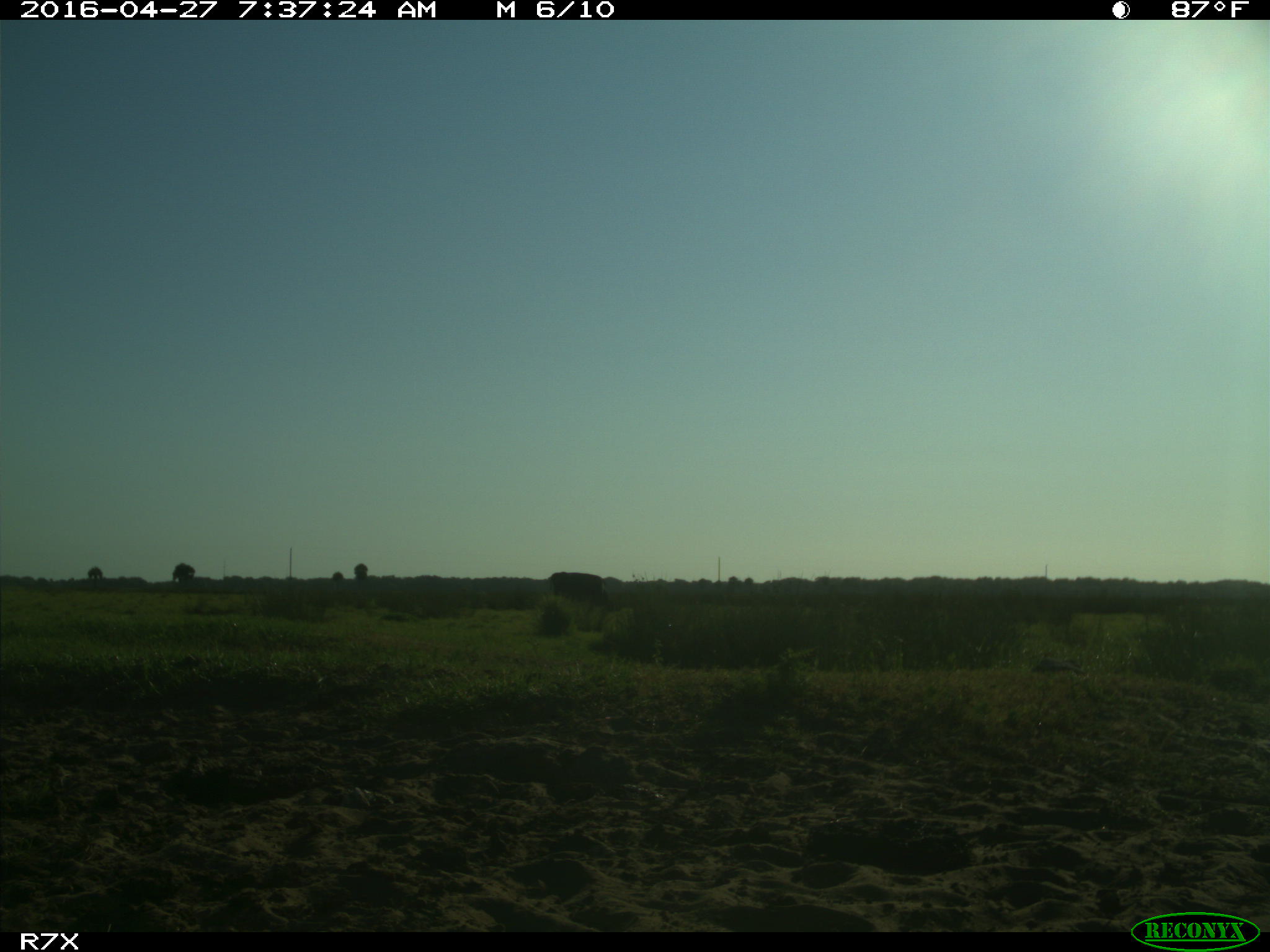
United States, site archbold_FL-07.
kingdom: Animalia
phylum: Chordata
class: Mammalia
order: Artiodactyla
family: Bovidae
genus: Bos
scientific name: Bos taurus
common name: domestic cow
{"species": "Bos taurus (domestic cow)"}